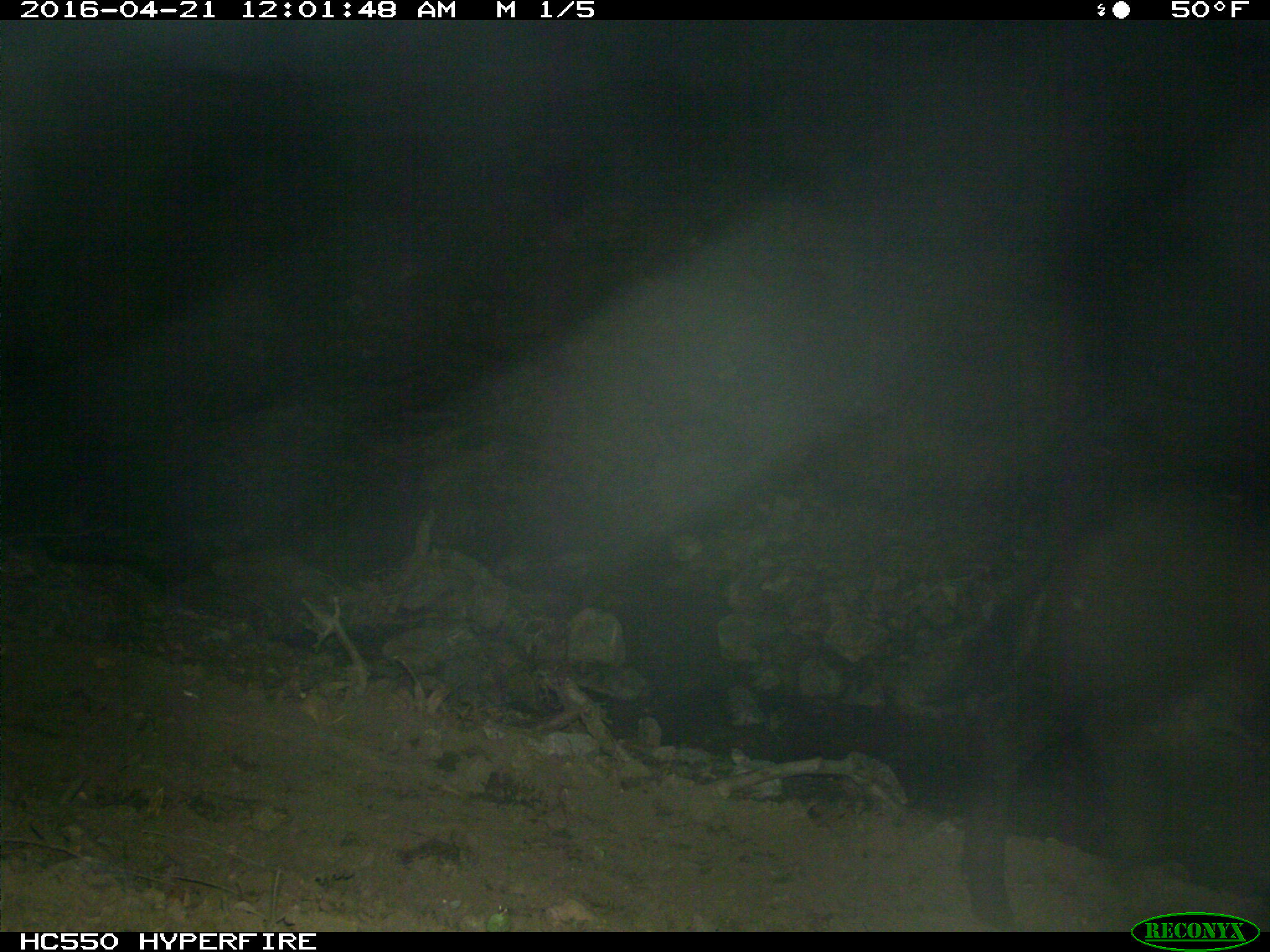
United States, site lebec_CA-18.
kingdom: Animalia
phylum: Chordata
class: Mammalia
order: Artiodactyla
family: Bovidae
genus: Bos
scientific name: Bos taurus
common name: domestic cow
Bos taurus (domestic cow).